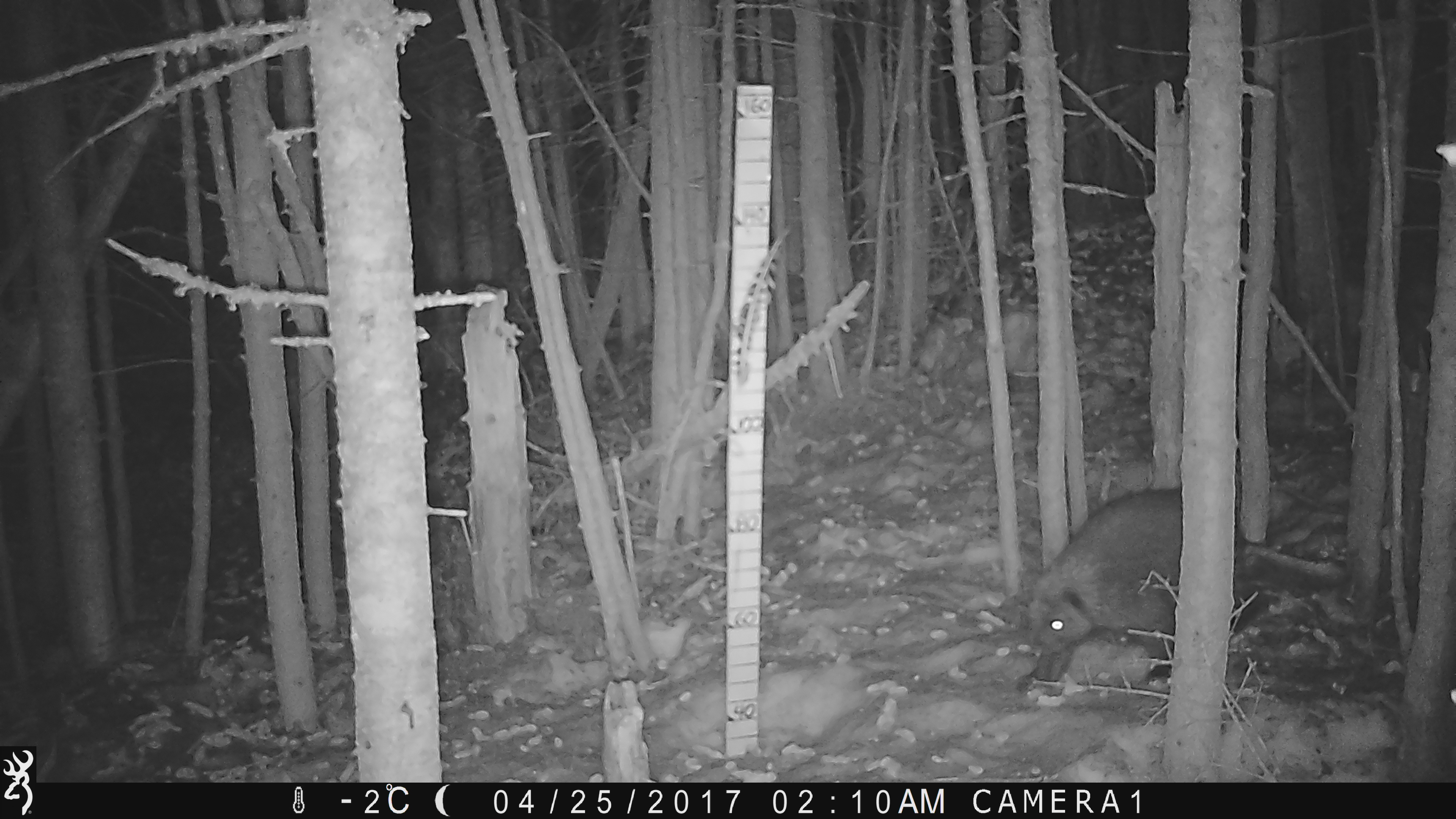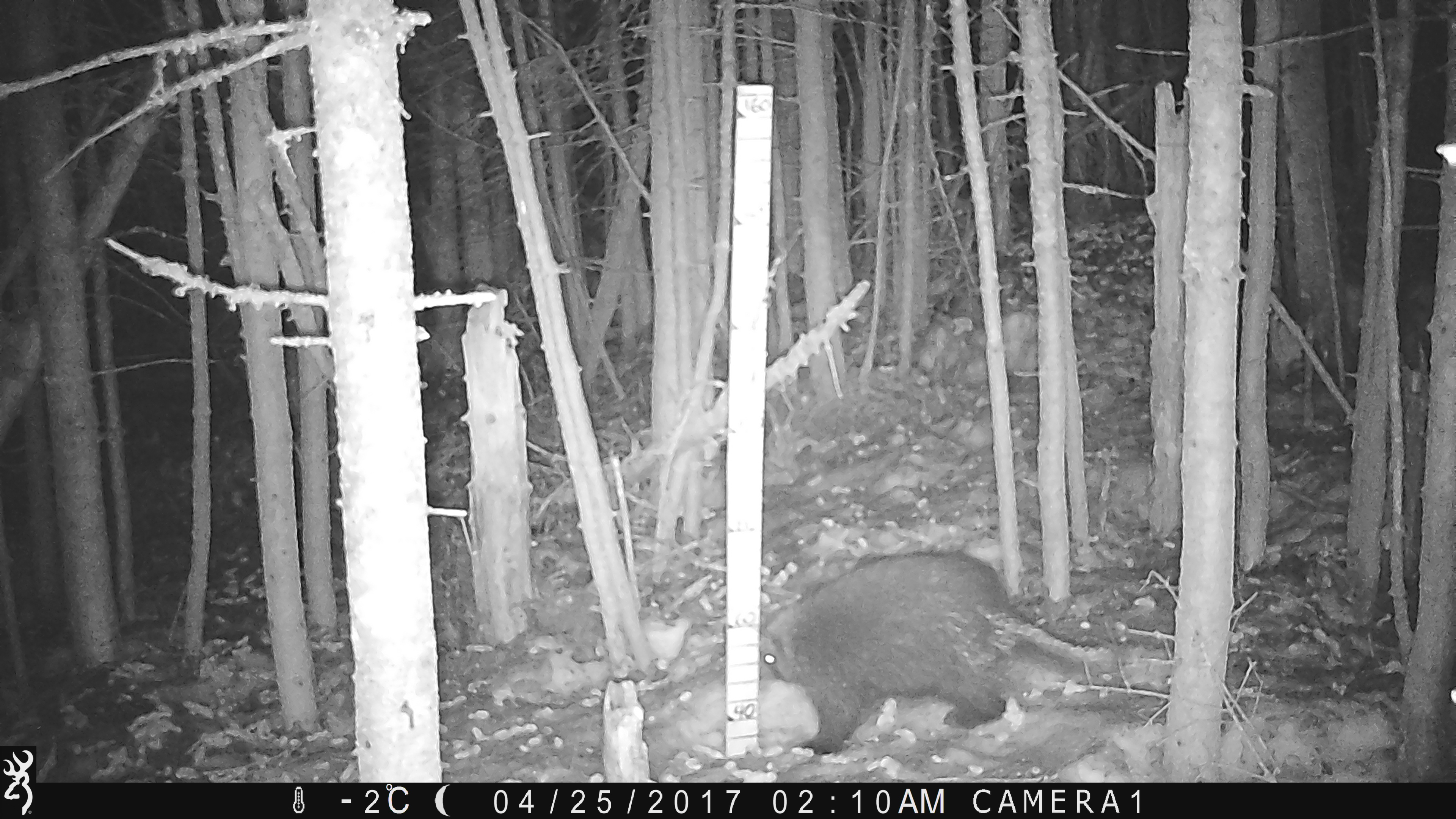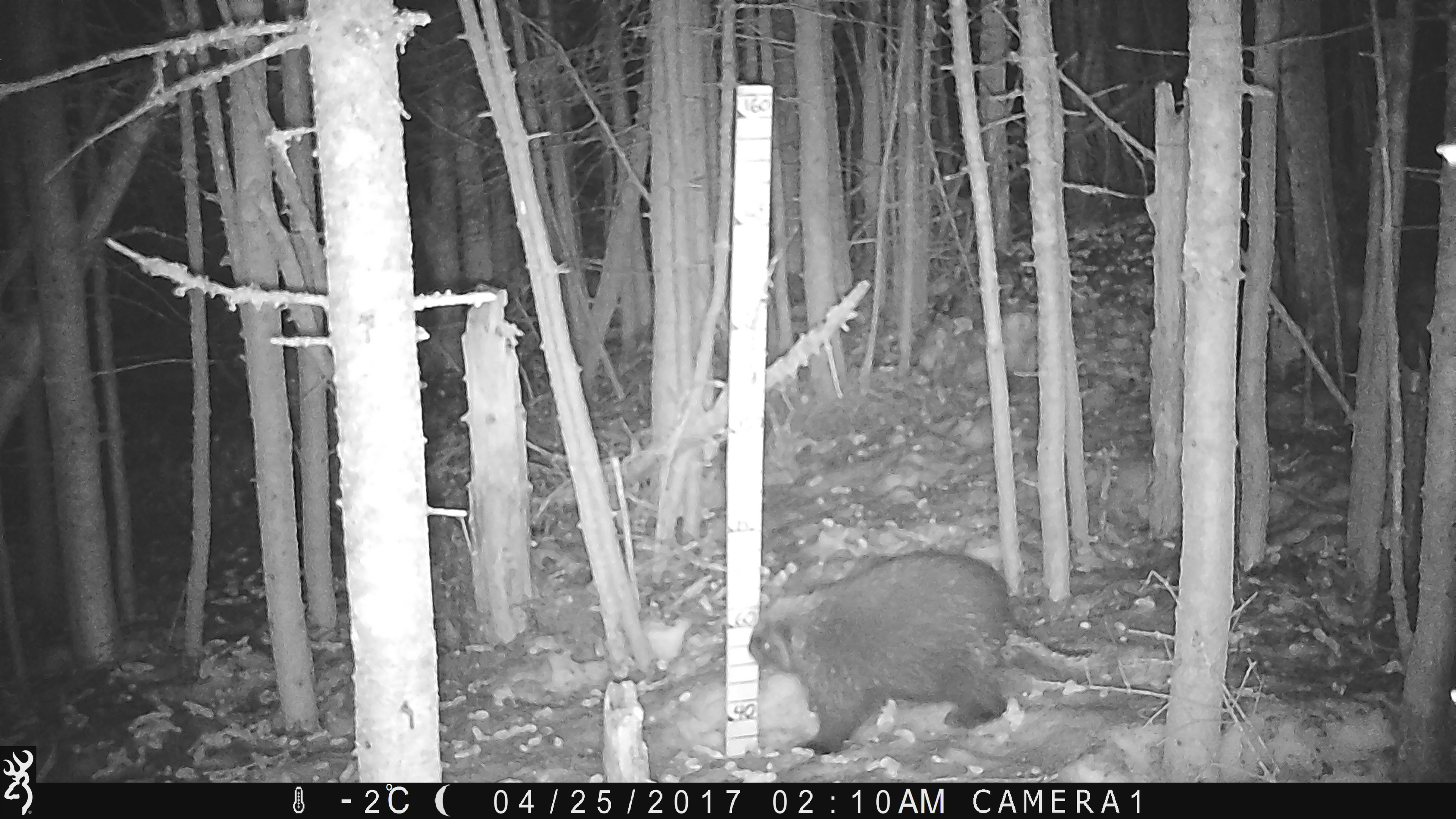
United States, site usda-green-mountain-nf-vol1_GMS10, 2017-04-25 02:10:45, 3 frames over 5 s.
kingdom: Animalia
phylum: Chordata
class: Mammalia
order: Rodentia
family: Erethizontidae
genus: Erethizon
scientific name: Erethizon dorsatum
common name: porcupine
Porcupine (Erethizon dorsatum).